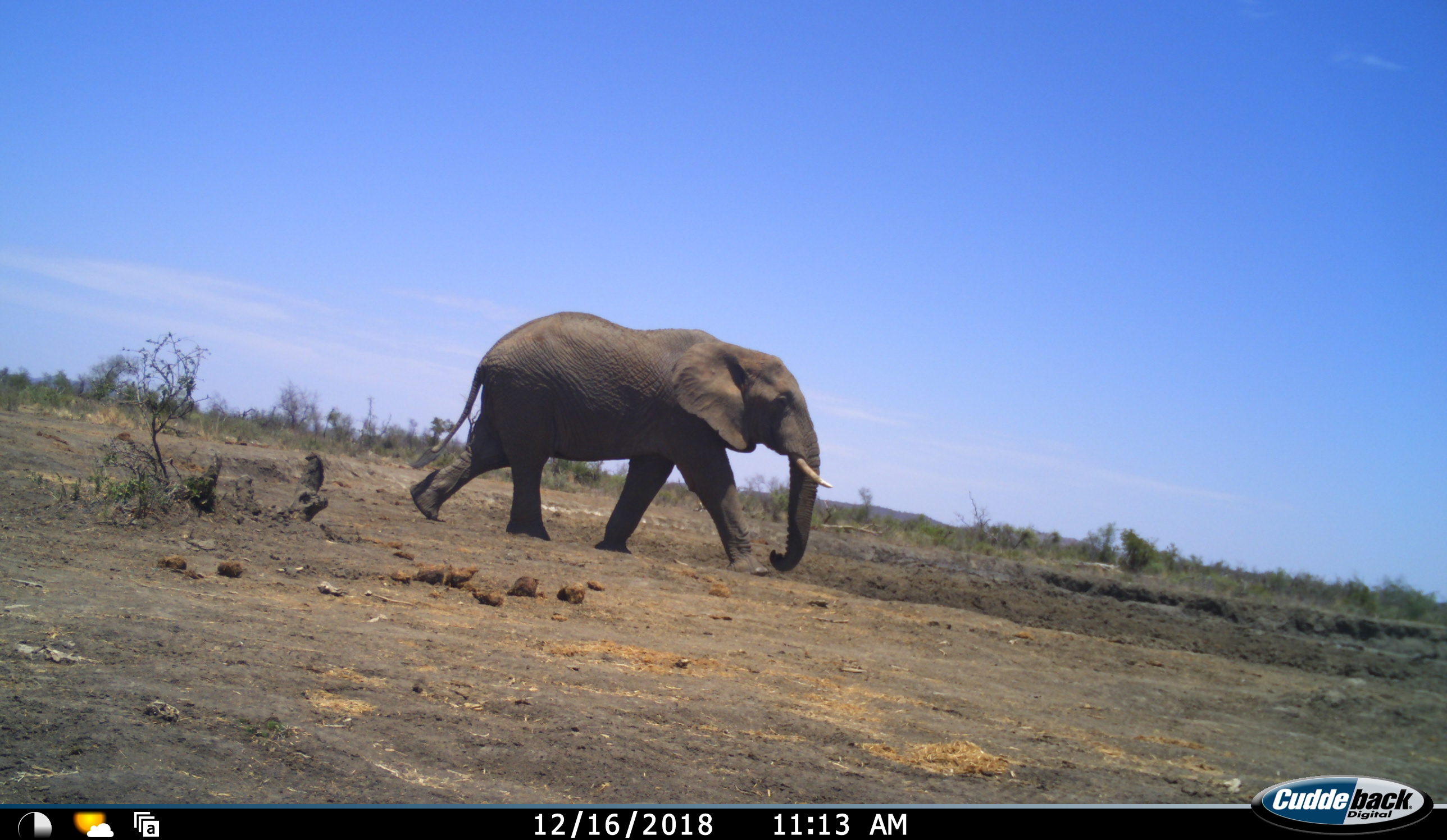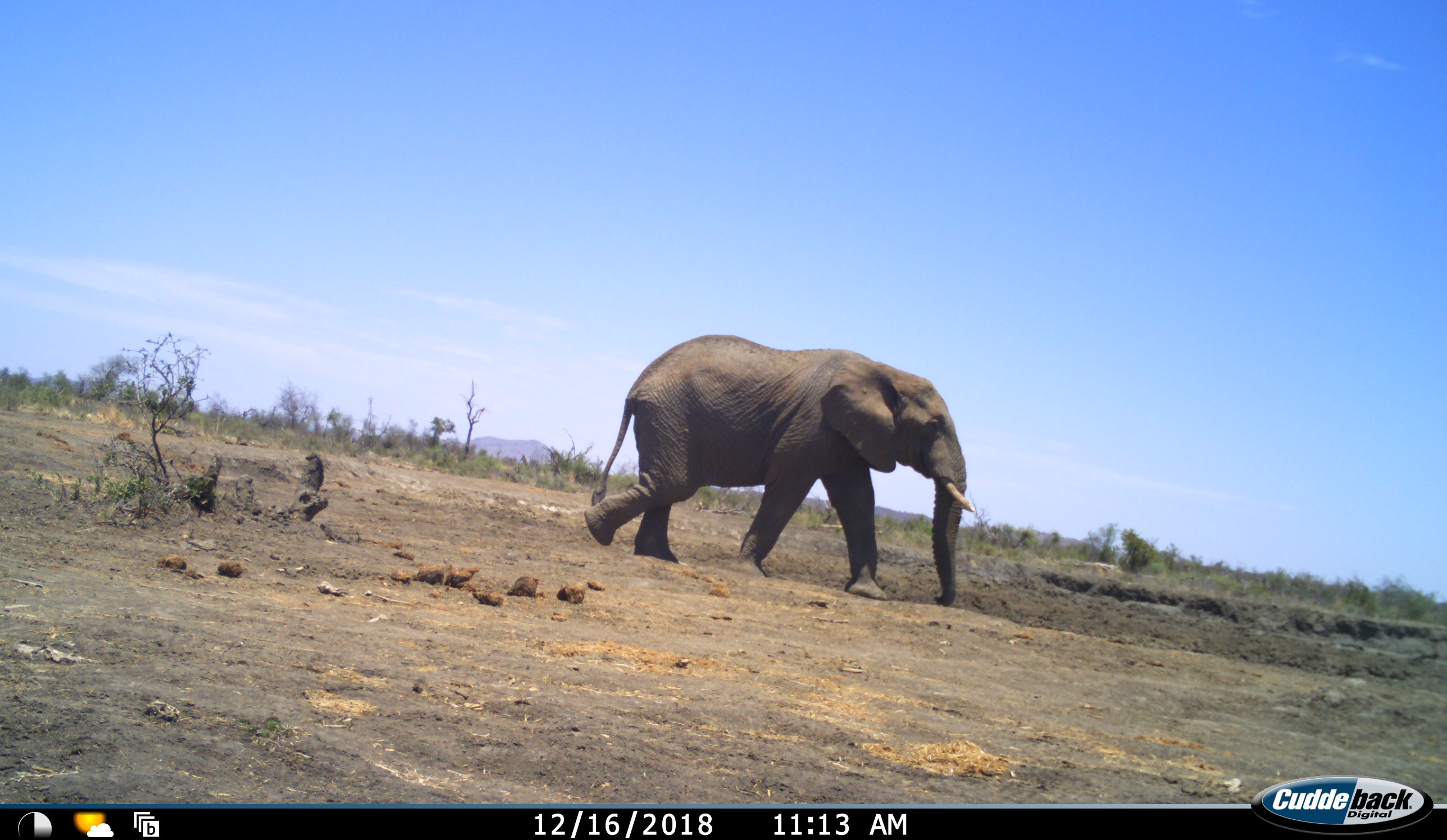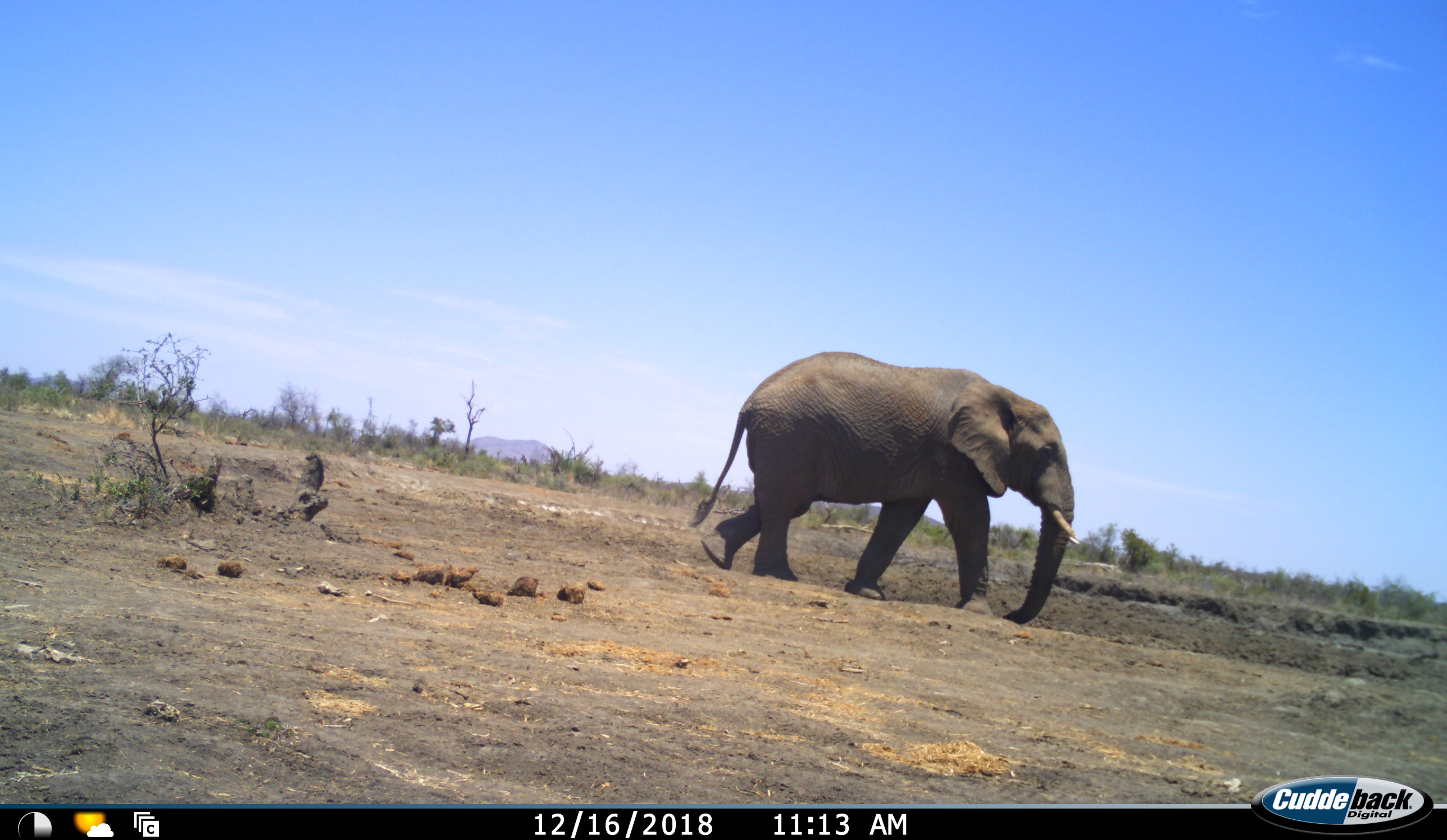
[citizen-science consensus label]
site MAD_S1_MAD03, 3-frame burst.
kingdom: Animalia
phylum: Chordata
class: Mammalia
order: Proboscidea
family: Elephantidae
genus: Loxodonta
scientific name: Loxodonta africana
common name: african bush elephant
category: elephant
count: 1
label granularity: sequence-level